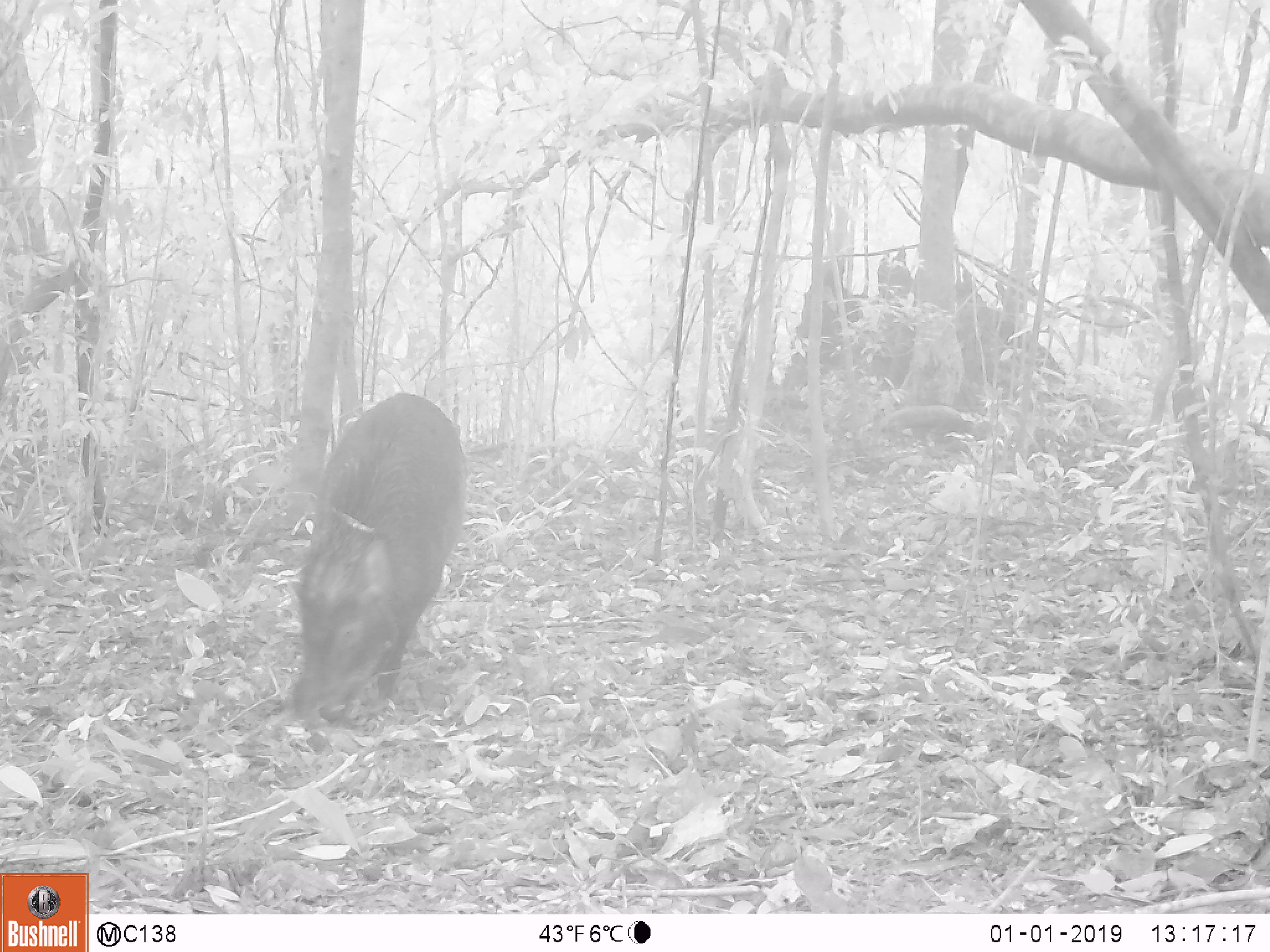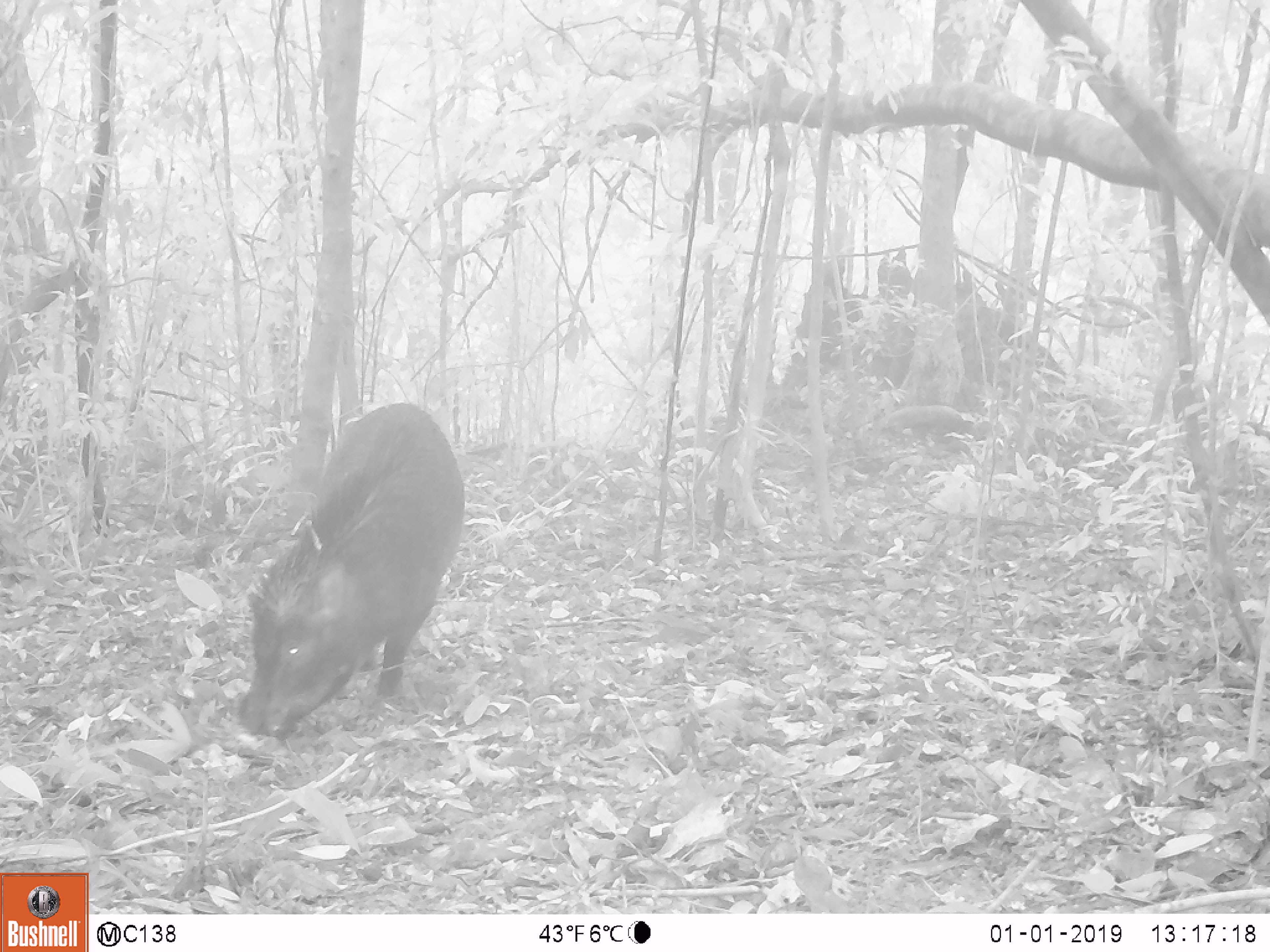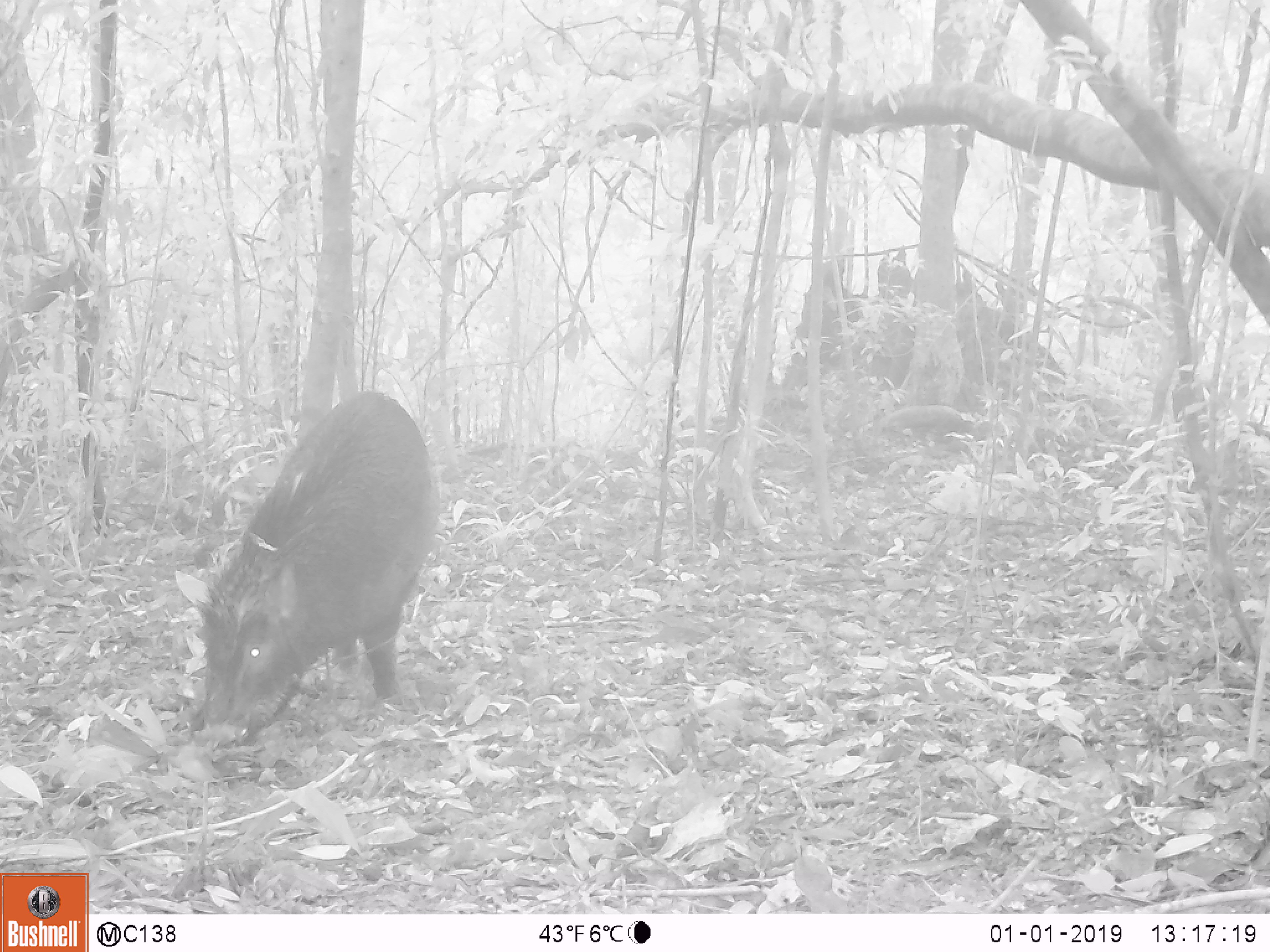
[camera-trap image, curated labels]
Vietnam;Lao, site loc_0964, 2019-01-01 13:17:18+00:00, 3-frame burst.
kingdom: Animalia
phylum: Chordata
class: Mammalia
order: Artiodactyla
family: Suidae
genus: Sus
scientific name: Sus scrofa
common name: eurasian wild pig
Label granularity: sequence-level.